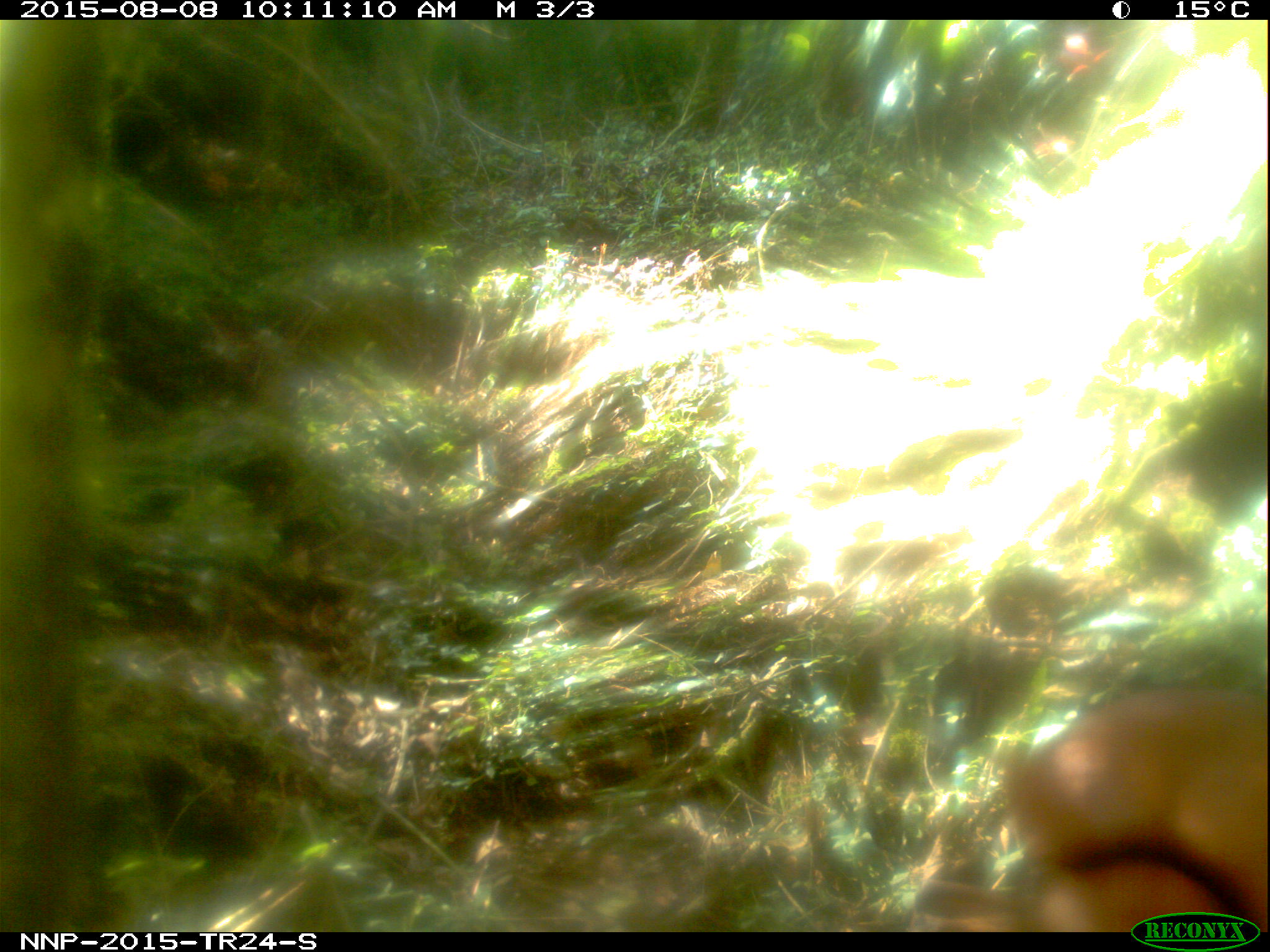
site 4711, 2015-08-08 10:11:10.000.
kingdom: Animalia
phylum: Chordata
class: Mammalia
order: Artiodactyla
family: Bovidae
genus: Cephalophus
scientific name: Cephalophus nigrifrons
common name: black-fronted duiker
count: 1